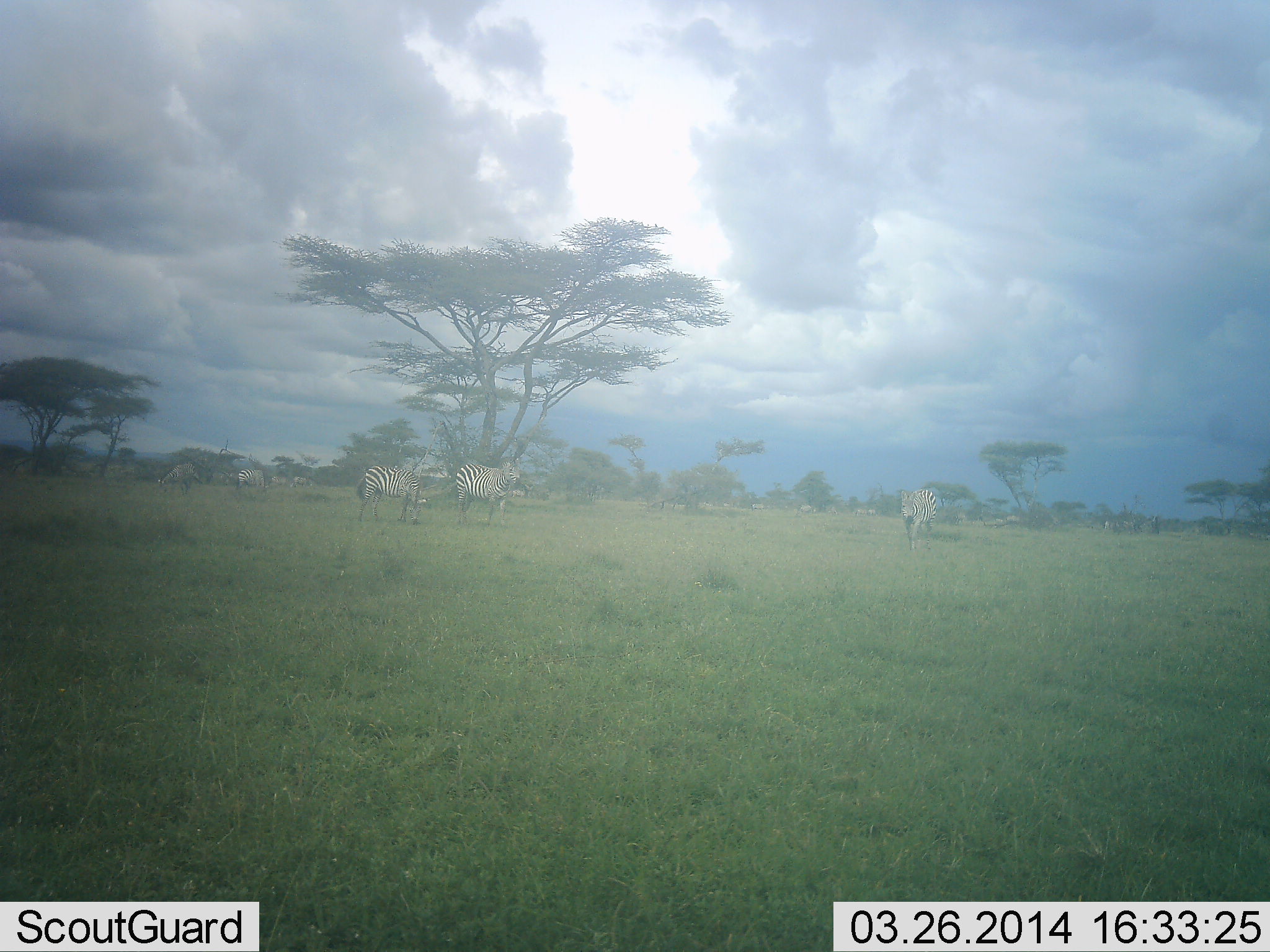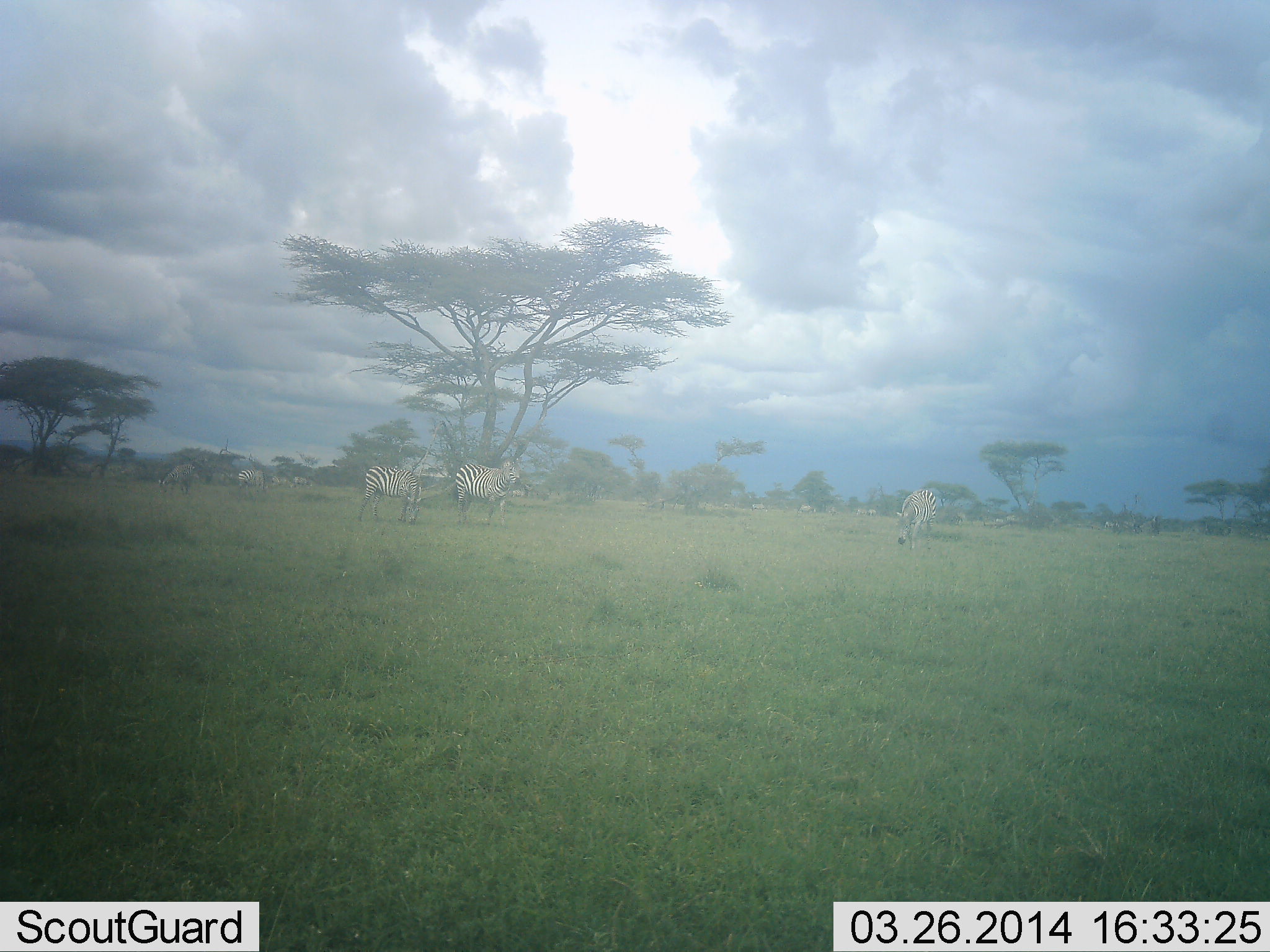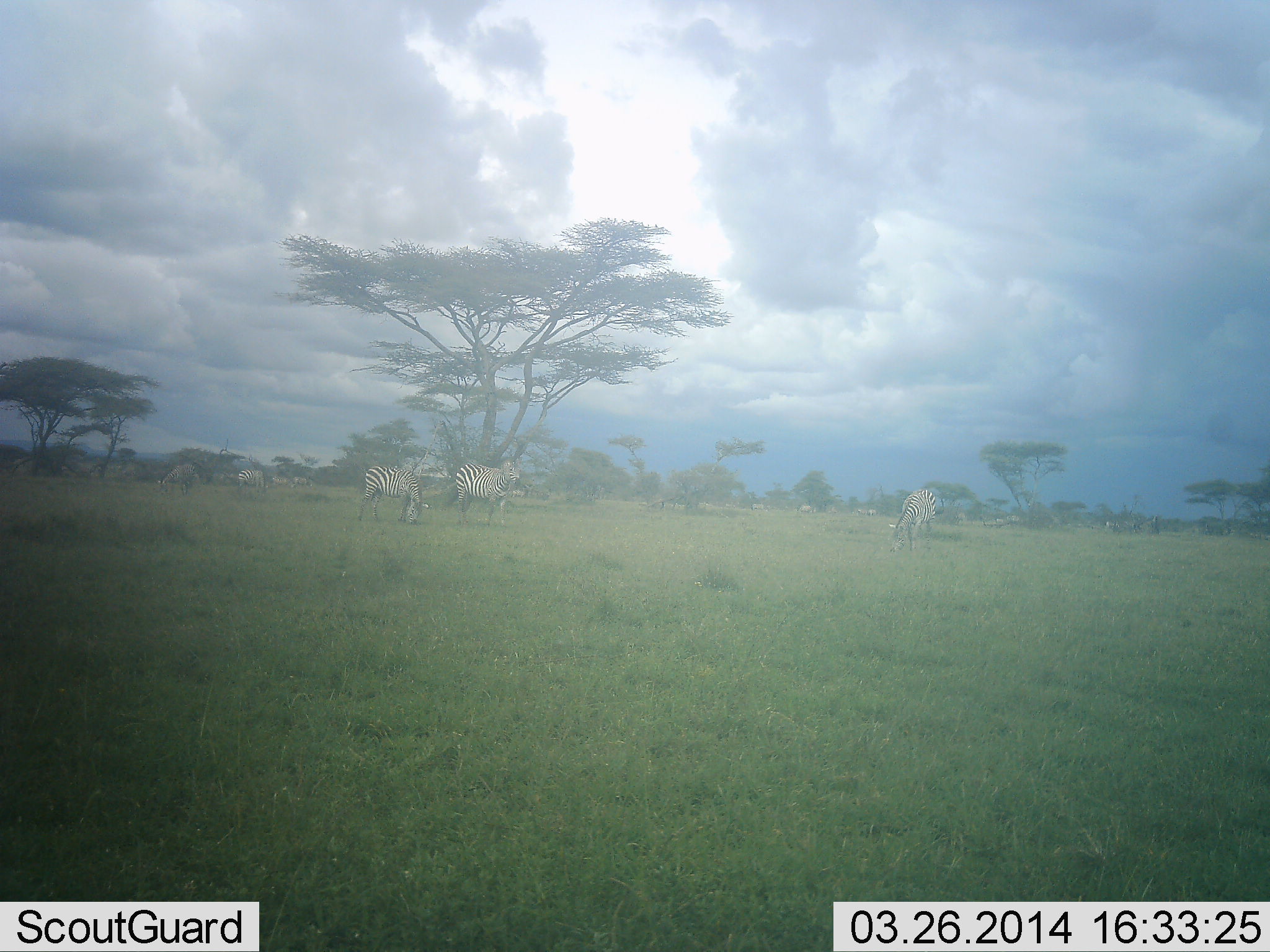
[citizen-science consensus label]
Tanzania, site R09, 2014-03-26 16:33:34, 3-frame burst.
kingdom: Animalia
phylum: Chordata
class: Mammalia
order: Perissodactyla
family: Equidae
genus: Equus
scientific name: Equus quagga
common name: plains zebra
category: zebra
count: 4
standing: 70%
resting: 0%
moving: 30%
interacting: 0%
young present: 0%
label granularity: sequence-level